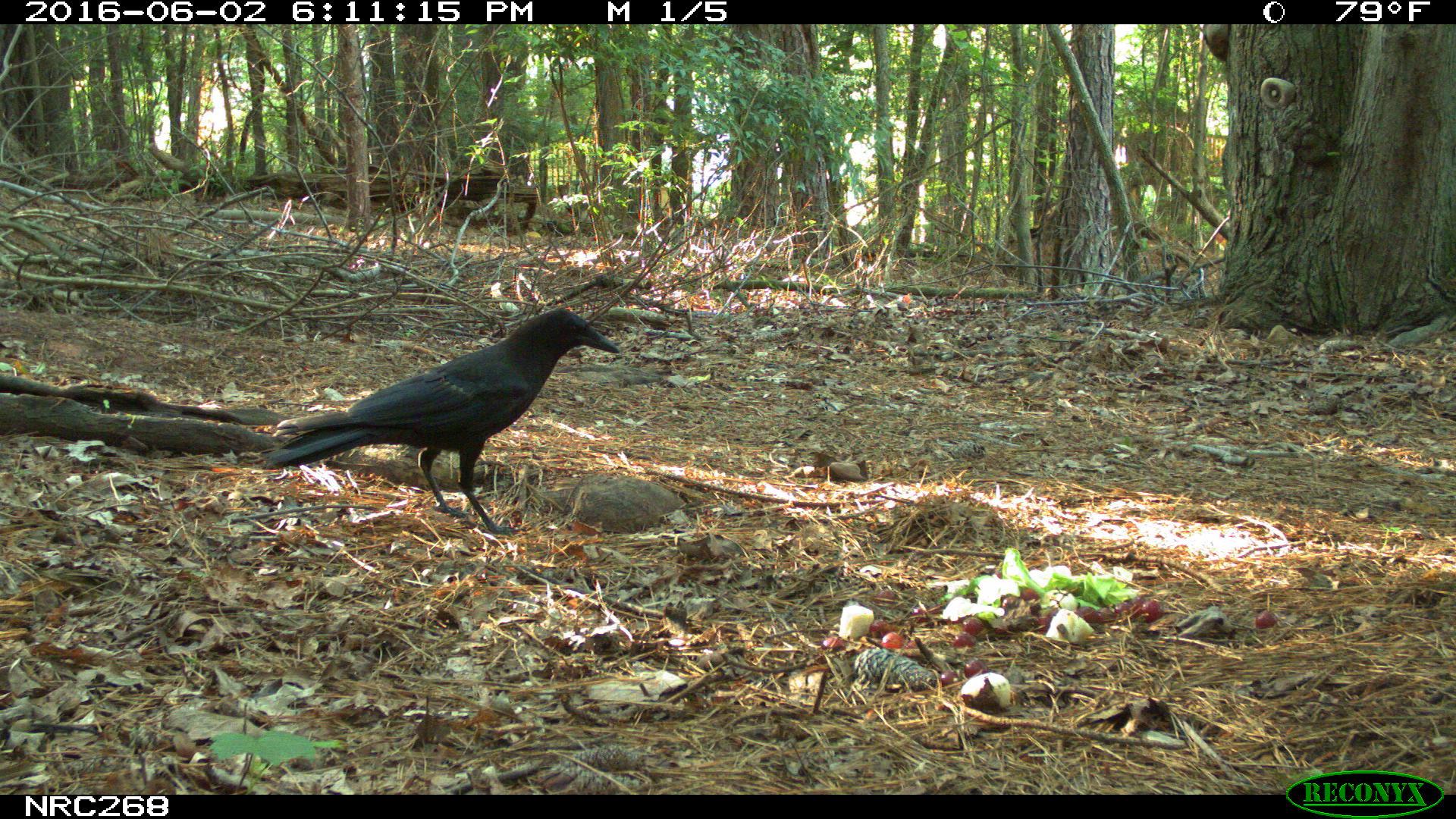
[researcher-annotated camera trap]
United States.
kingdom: Animalia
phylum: Chordata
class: Aves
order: Passeriformes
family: Corvidae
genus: Corvus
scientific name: Corvus brachyrhynchos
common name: american crow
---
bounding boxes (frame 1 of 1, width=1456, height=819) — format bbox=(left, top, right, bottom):
American Crow: bbox=(252, 310, 626, 522)